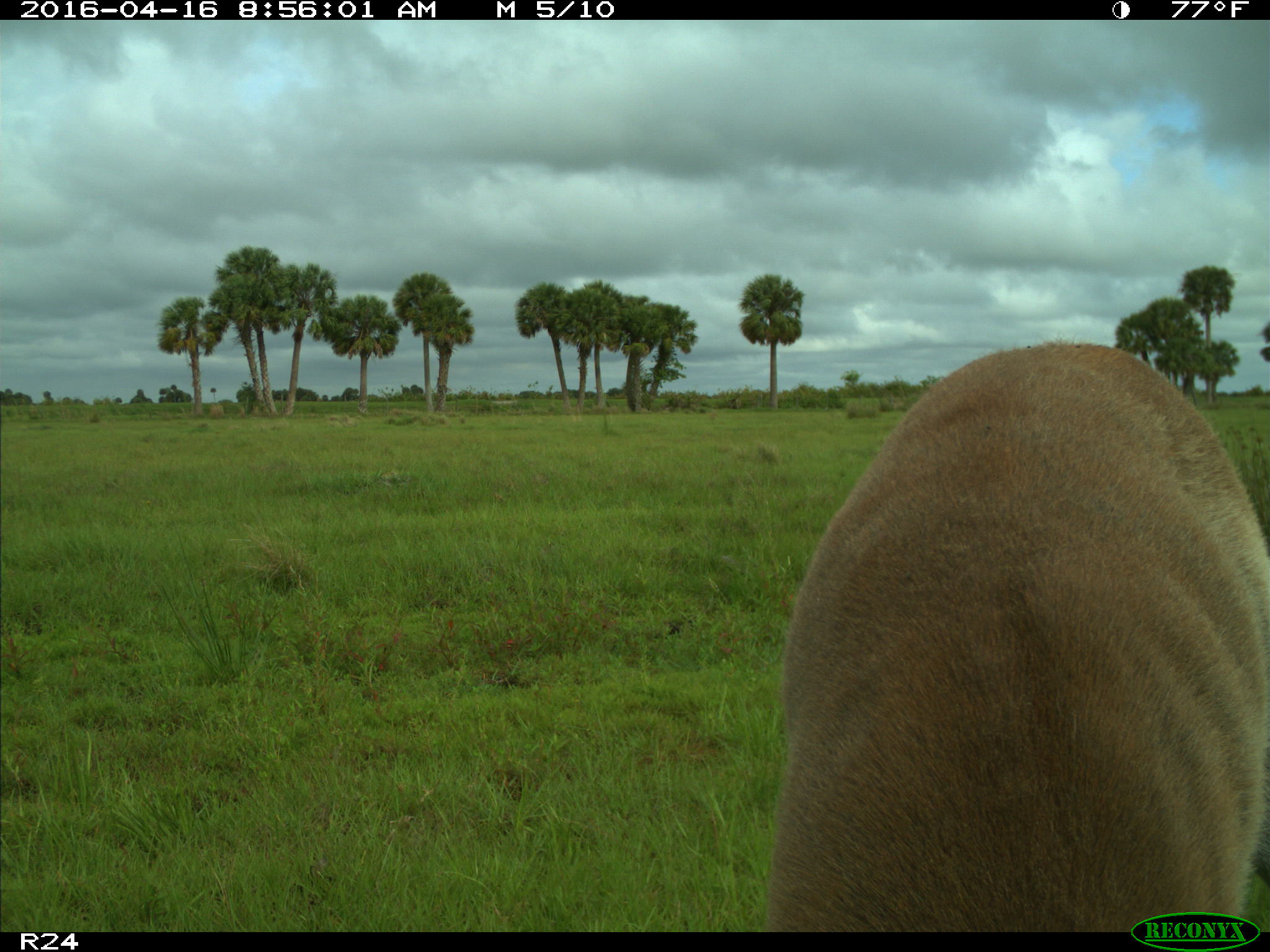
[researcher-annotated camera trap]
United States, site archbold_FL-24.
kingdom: Animalia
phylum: Chordata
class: Mammalia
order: Artiodactyla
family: Cervidae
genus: Odocoileus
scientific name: Odocoileus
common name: deer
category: unidentified deer